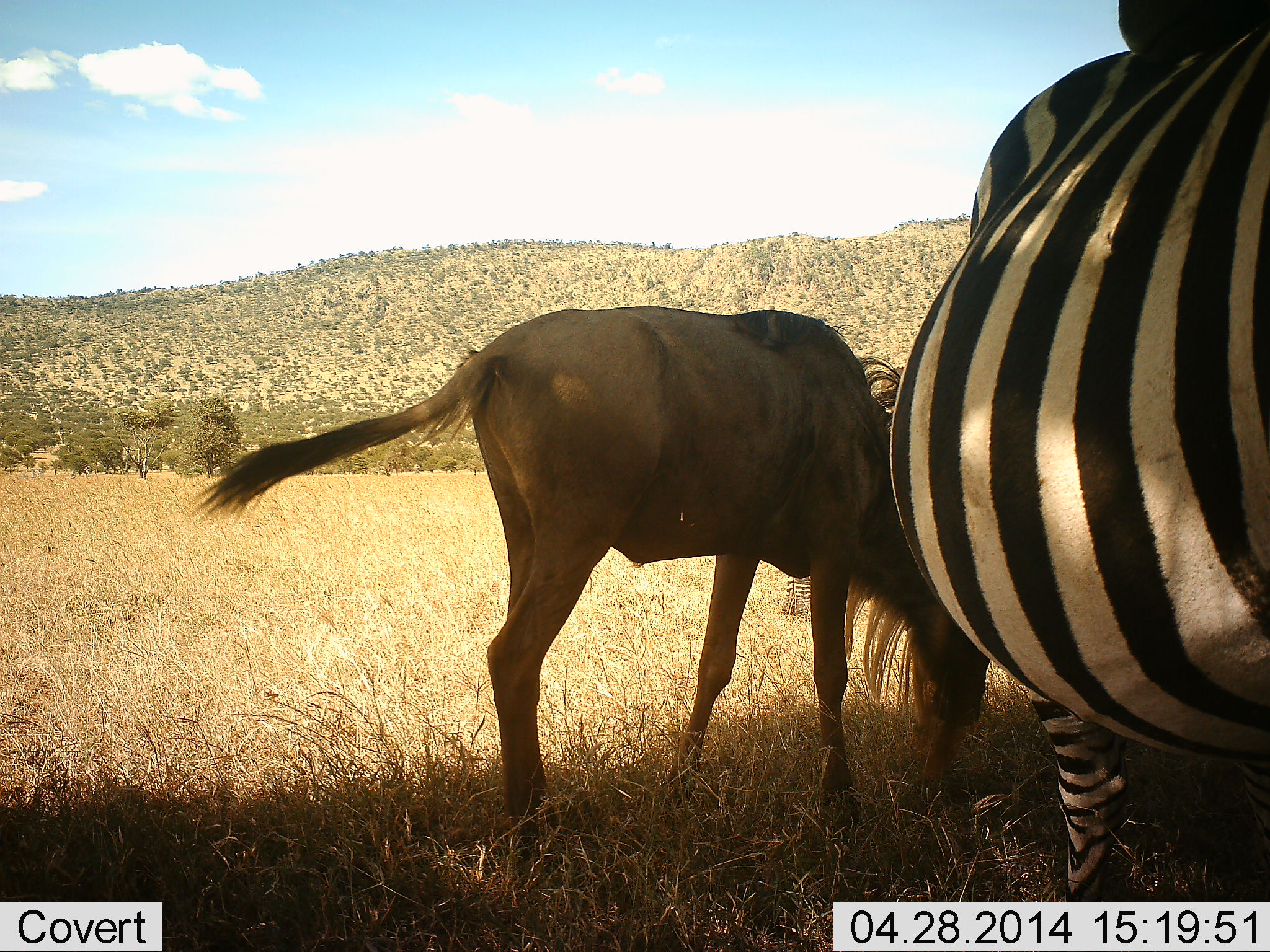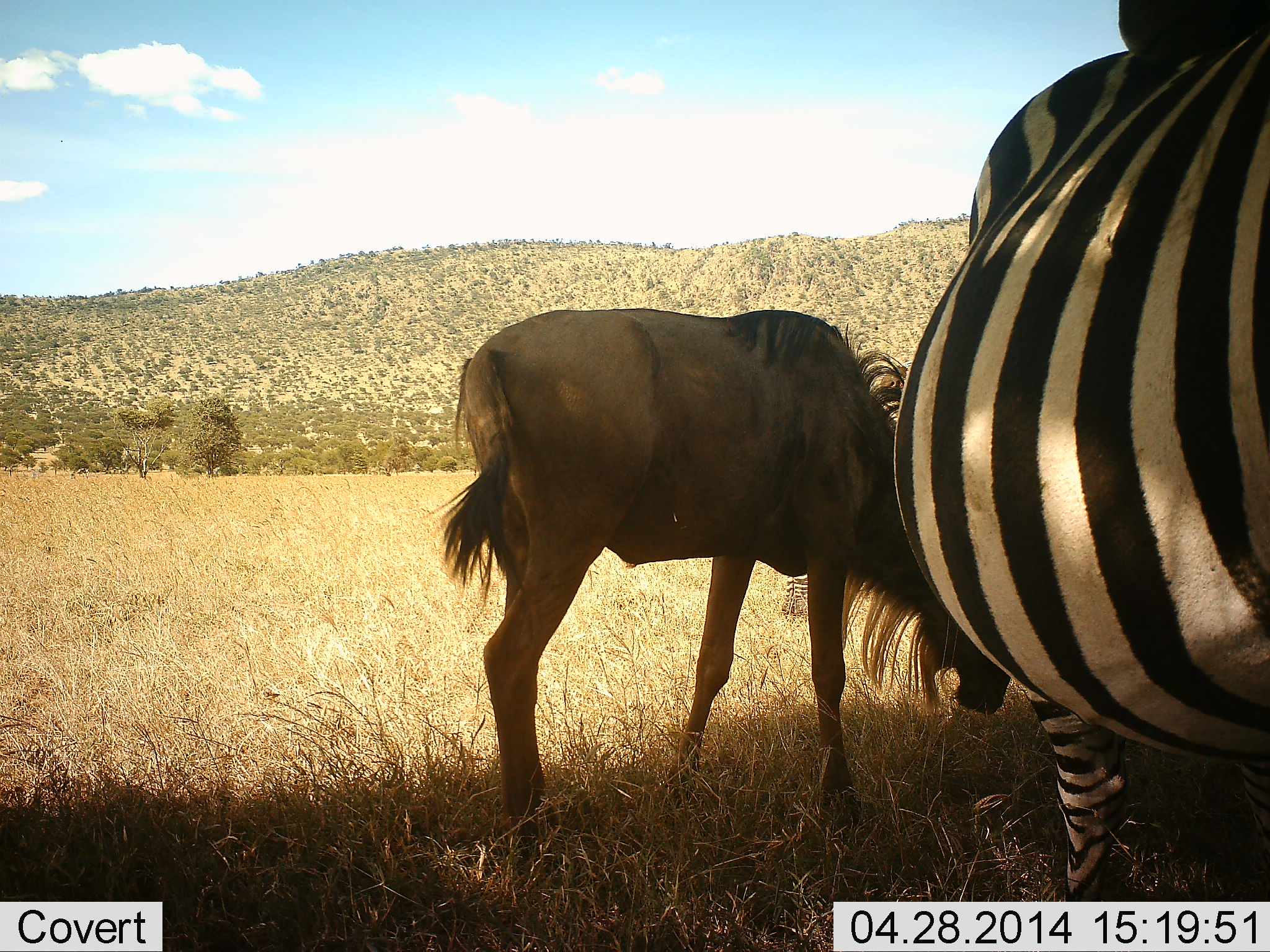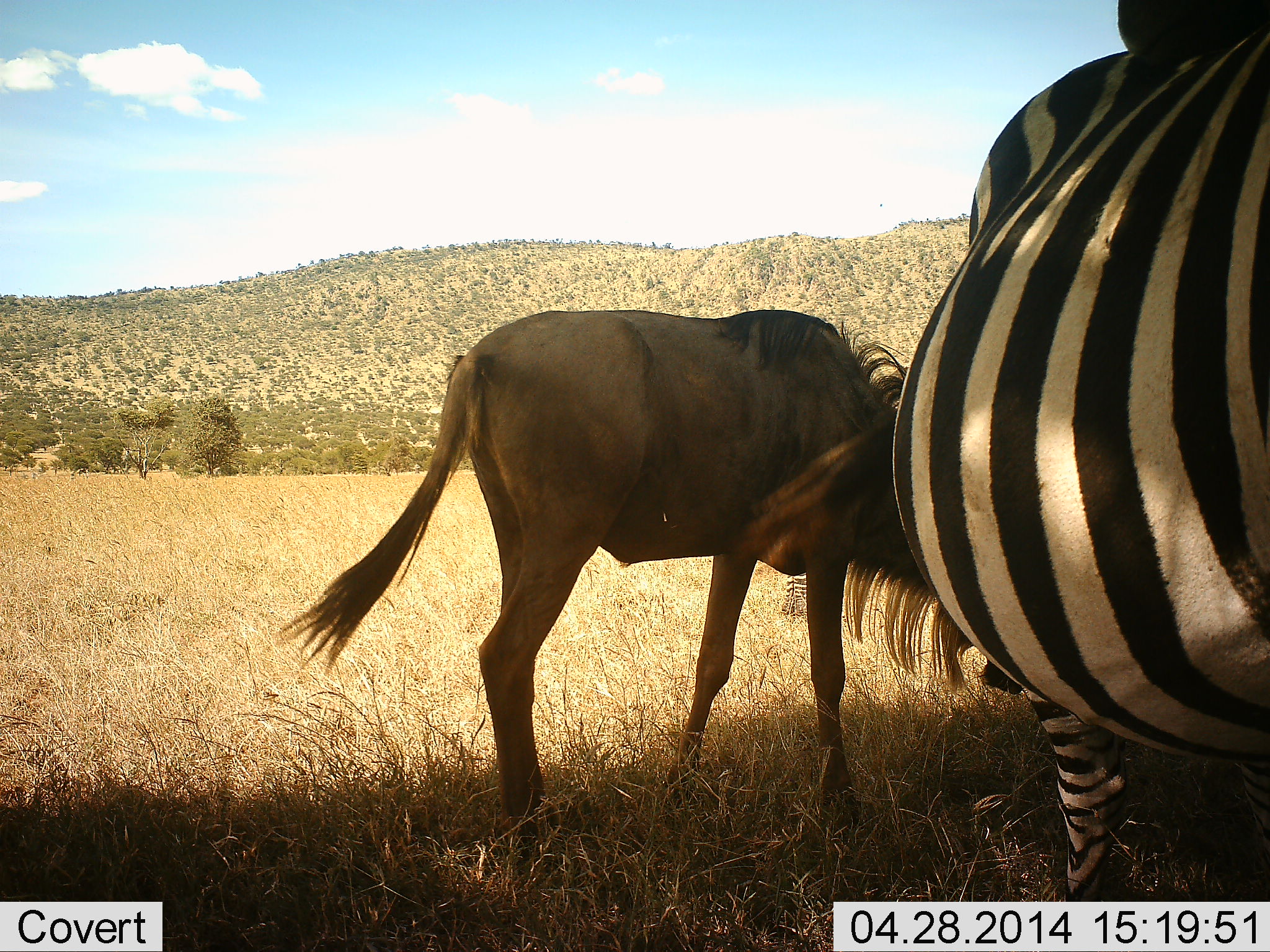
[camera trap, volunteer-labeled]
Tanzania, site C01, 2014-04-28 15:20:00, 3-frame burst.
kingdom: Animalia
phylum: Chordata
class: Mammalia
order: Artiodactyla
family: Bovidae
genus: Connochaetes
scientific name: Connochaetes taurinus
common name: blue wildebeest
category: wildebeest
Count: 1.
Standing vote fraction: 60%.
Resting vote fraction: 0%.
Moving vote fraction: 0%.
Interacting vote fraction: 10%.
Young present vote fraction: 0%.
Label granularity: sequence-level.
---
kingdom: Animalia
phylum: Chordata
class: Mammalia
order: Perissodactyla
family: Equidae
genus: Equus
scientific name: Equus quagga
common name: plains zebra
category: zebra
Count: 1.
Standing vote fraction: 90%.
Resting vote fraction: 0%.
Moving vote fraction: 0%.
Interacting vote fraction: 30%.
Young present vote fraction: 0%.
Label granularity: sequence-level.